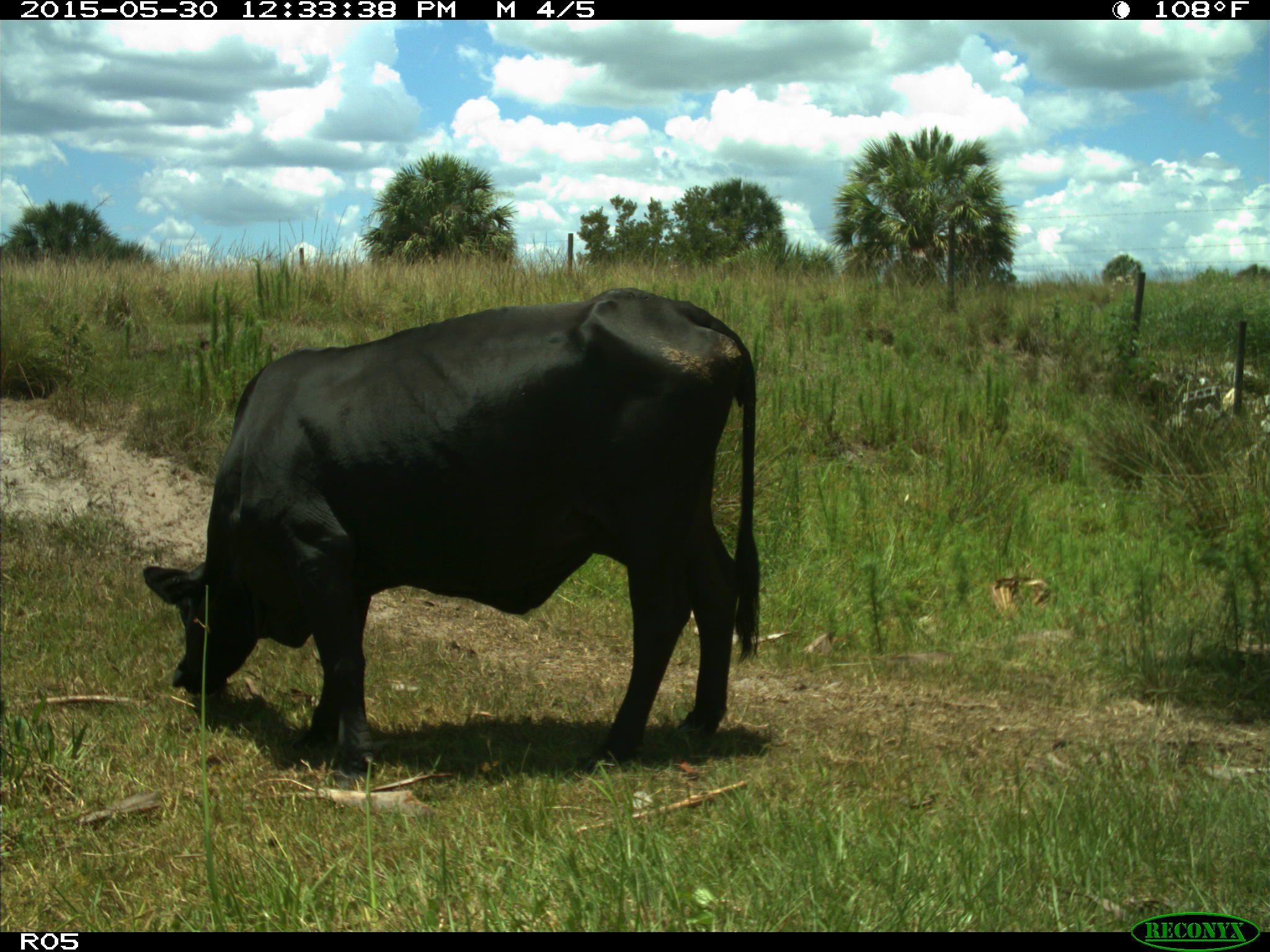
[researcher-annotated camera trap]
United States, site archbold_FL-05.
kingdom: Animalia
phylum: Chordata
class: Mammalia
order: Artiodactyla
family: Bovidae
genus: Bos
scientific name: Bos taurus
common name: domestic cow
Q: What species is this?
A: Bos taurus (domestic cow).